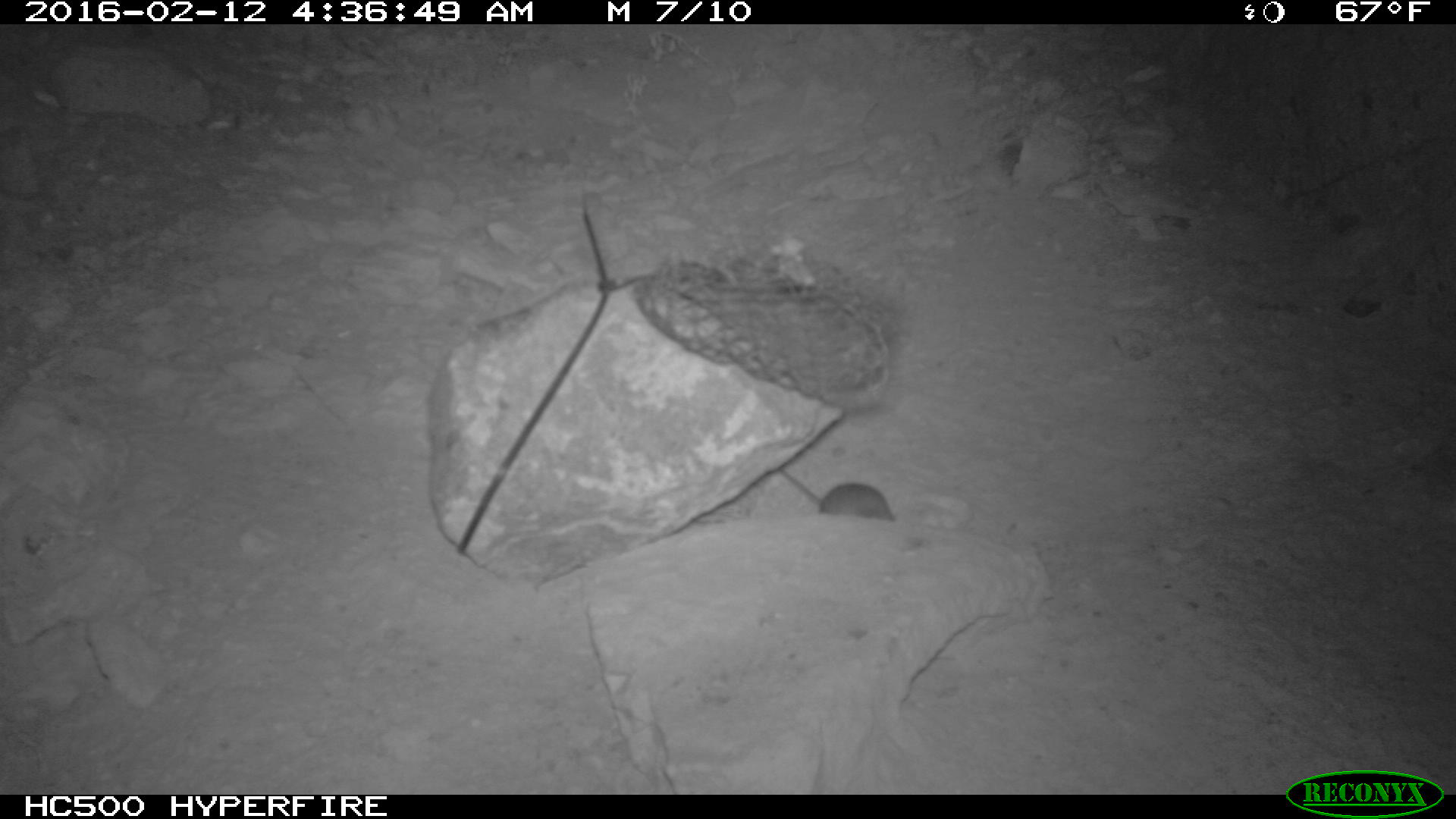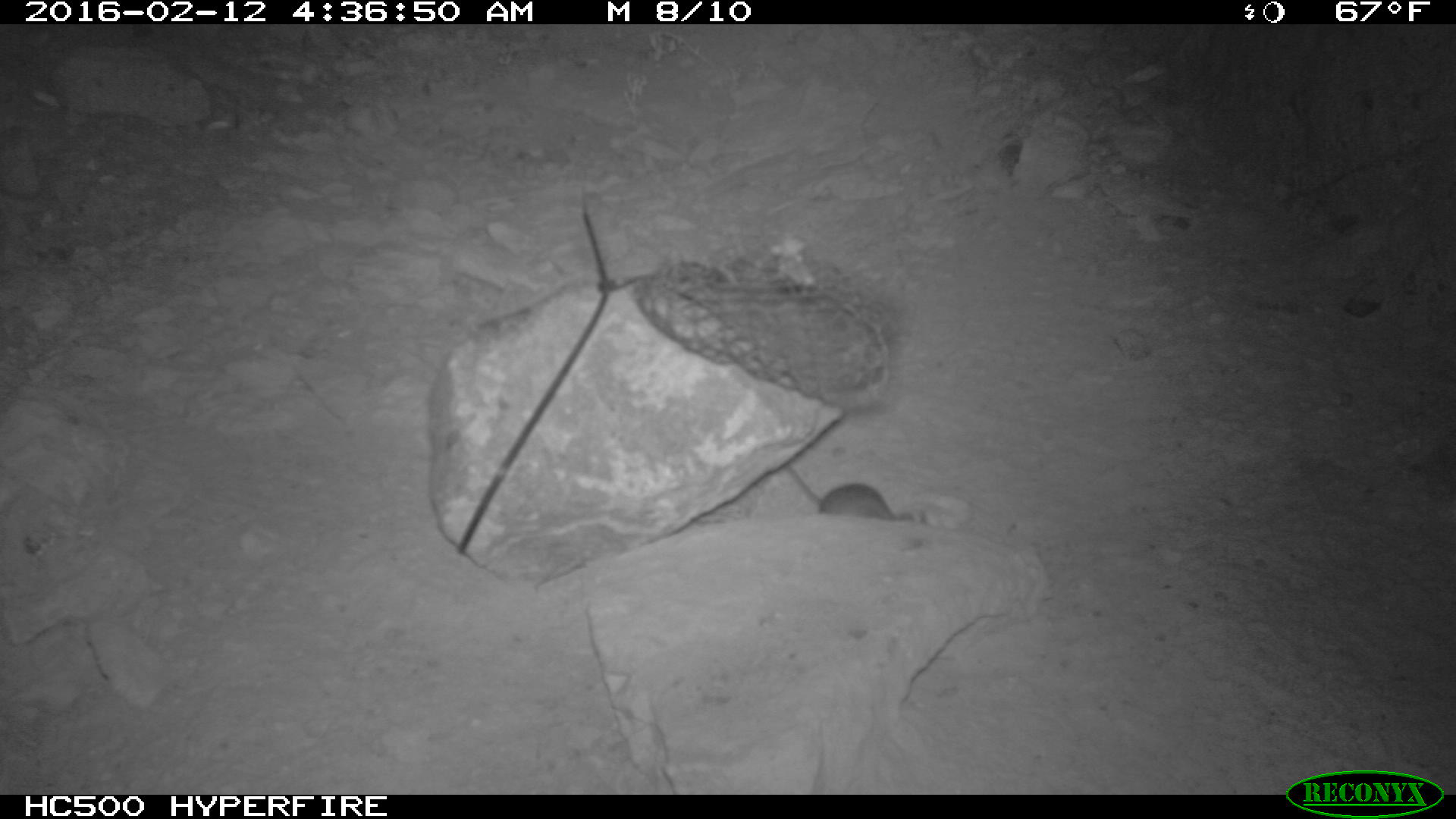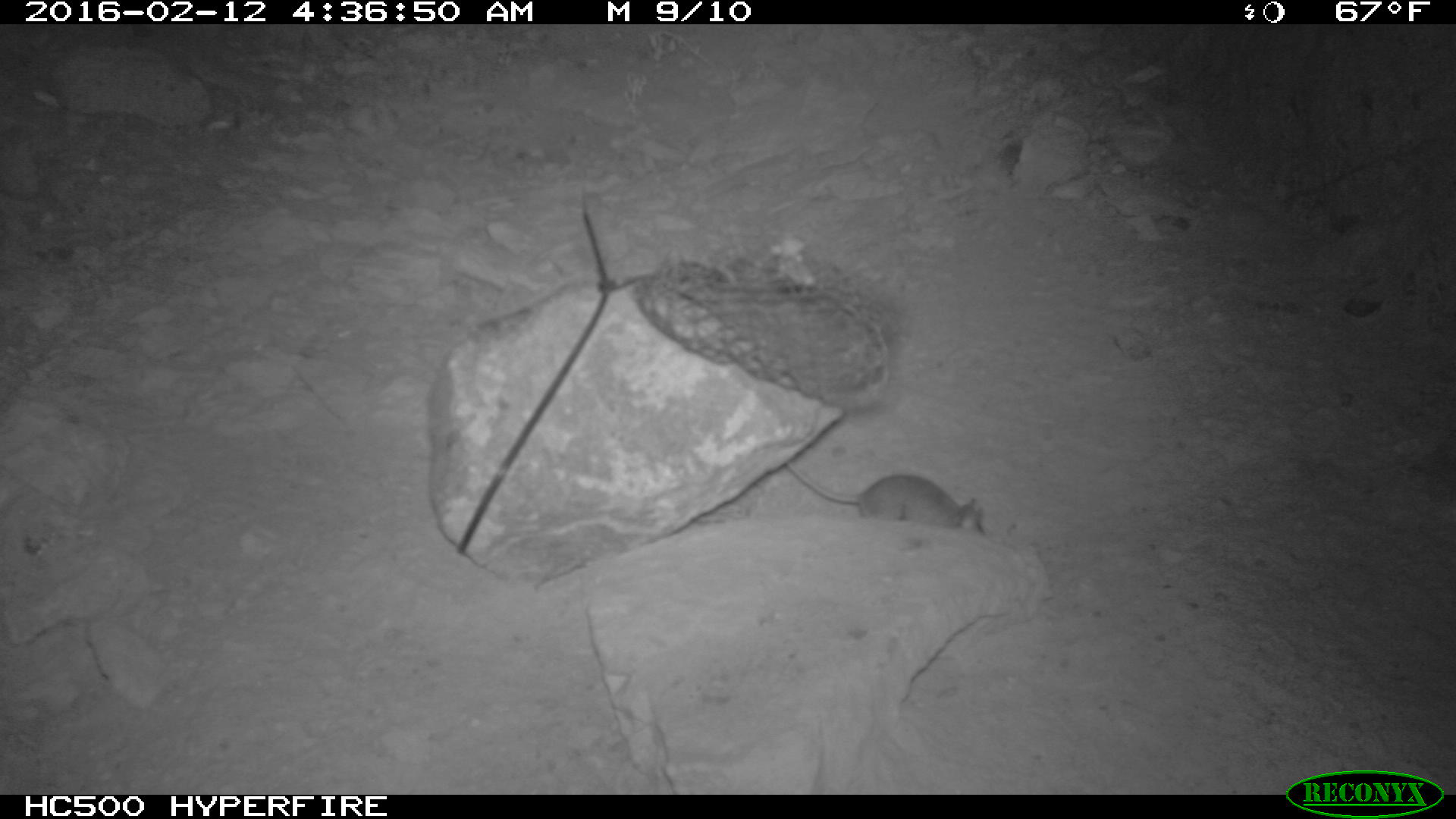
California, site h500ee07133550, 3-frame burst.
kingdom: Animalia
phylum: Chordata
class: Mammalia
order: Rodentia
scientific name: Rodentia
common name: rodent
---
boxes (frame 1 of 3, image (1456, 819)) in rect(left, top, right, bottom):
rodent: rect(778, 467, 895, 521)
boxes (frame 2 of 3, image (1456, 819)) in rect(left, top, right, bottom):
rodent: rect(780, 464, 927, 520)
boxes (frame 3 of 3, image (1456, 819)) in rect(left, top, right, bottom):
rodent: rect(779, 460, 984, 532)